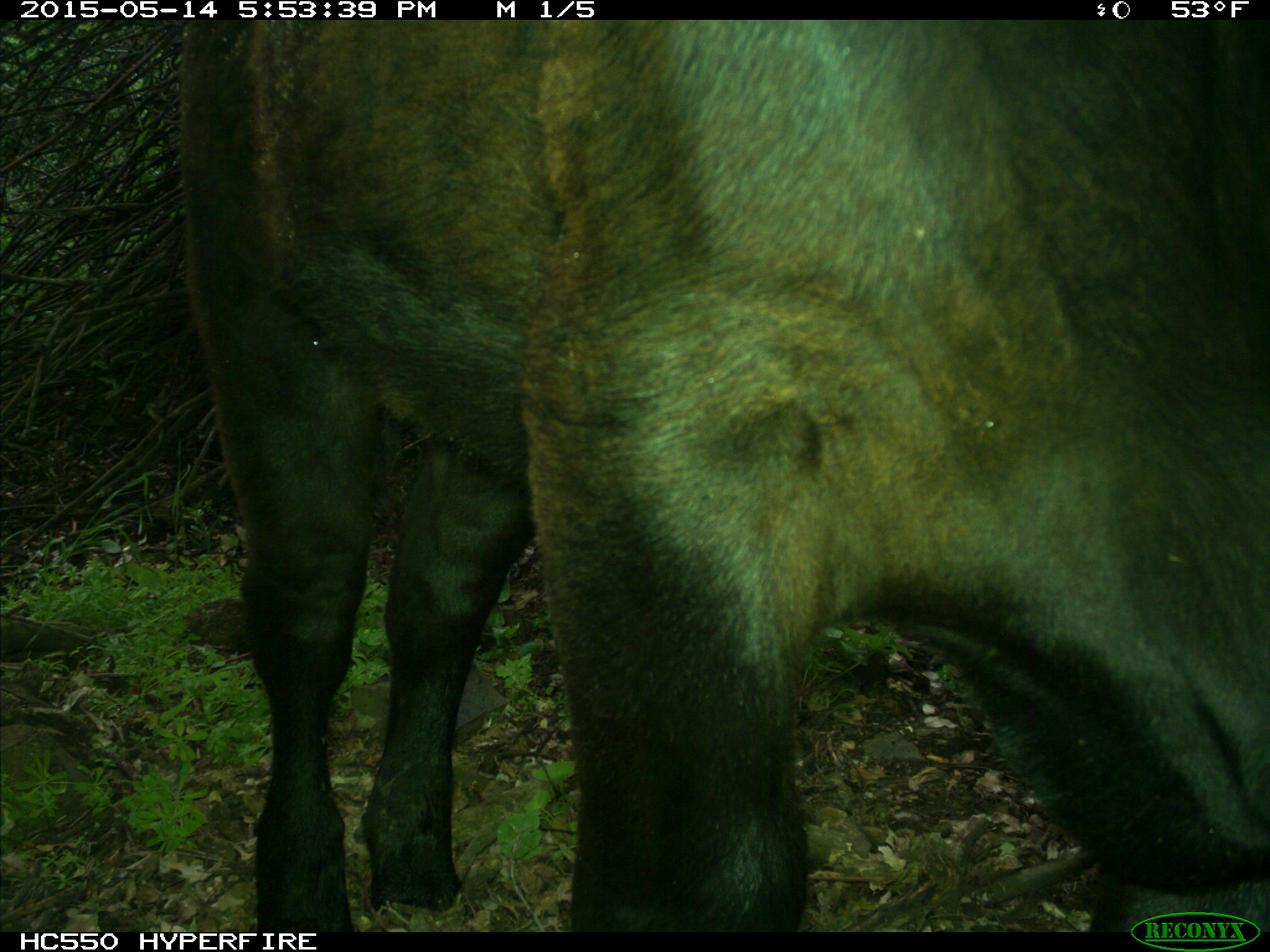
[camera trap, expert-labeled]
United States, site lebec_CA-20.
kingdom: Animalia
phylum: Chordata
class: Mammalia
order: Artiodactyla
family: Bovidae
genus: Bos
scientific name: Bos taurus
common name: domestic cow